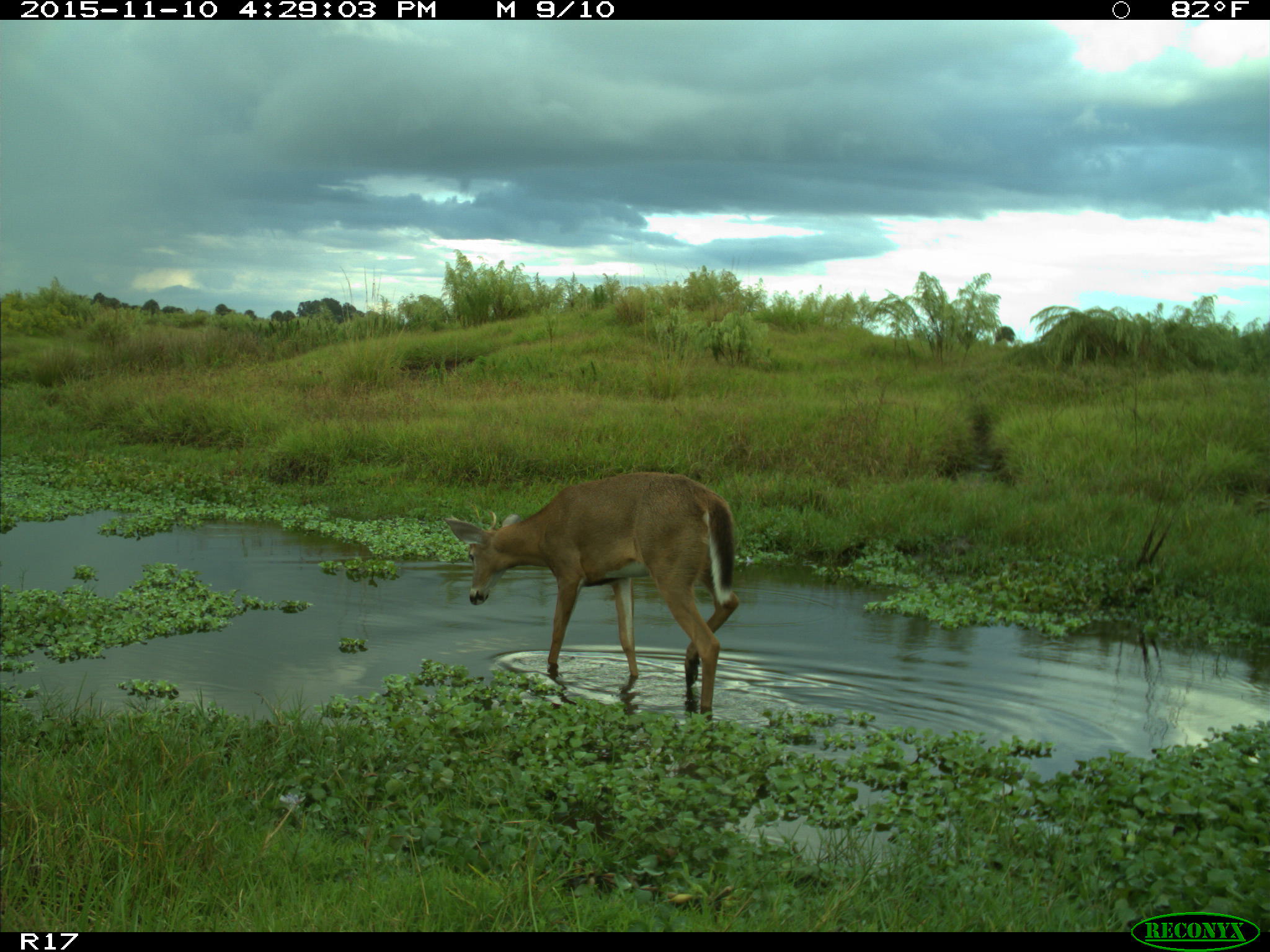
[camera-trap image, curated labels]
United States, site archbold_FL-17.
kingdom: Animalia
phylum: Chordata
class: Mammalia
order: Artiodactyla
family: Cervidae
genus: Odocoileus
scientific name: Odocoileus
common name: deer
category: unidentified deer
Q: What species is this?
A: Unidentified deer (deer) (Odocoileus).